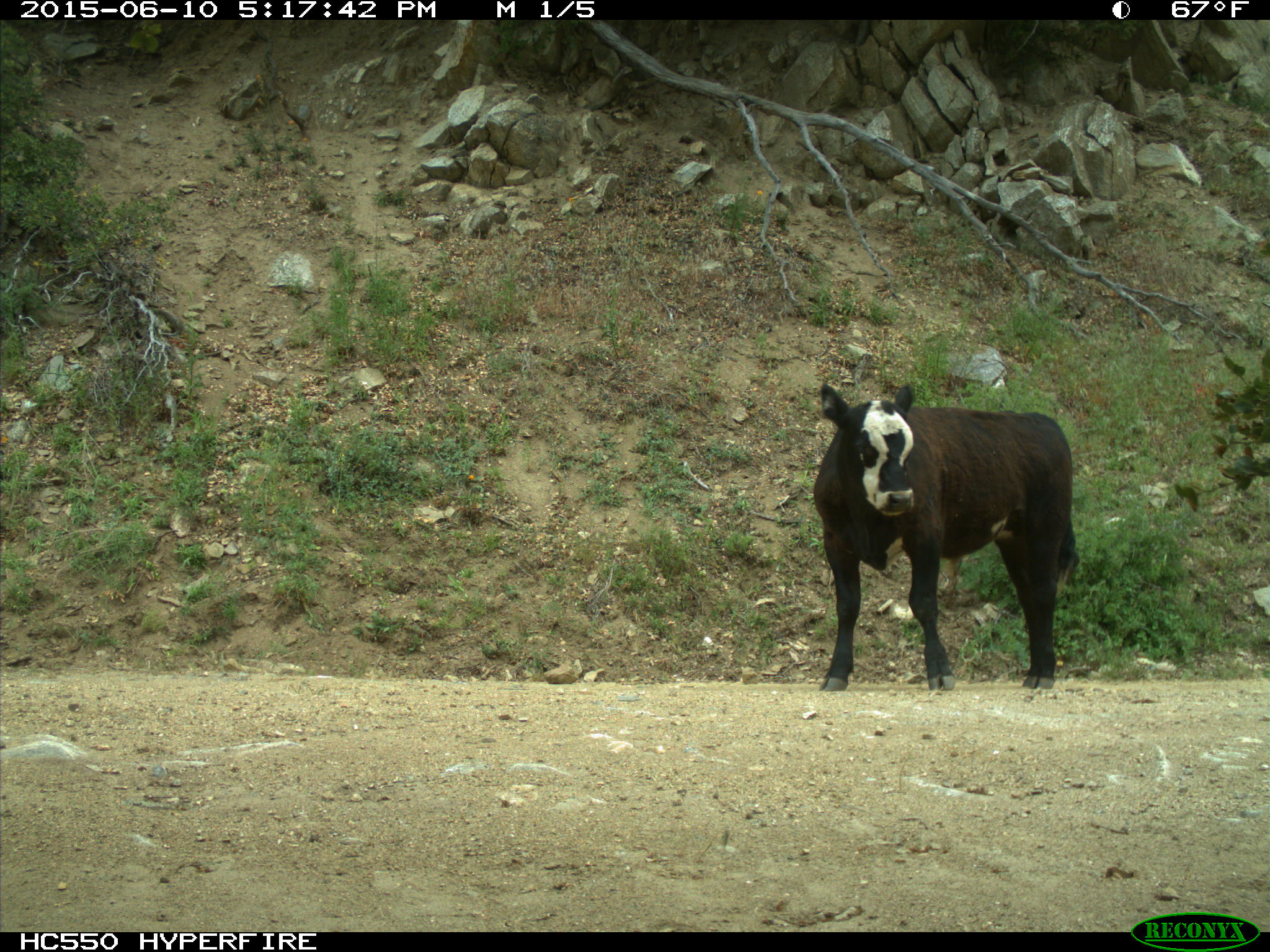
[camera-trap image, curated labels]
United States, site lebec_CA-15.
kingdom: Animalia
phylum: Chordata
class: Mammalia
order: Artiodactyla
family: Bovidae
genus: Bos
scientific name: Bos taurus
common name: domestic cow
Bos taurus (domestic cow).